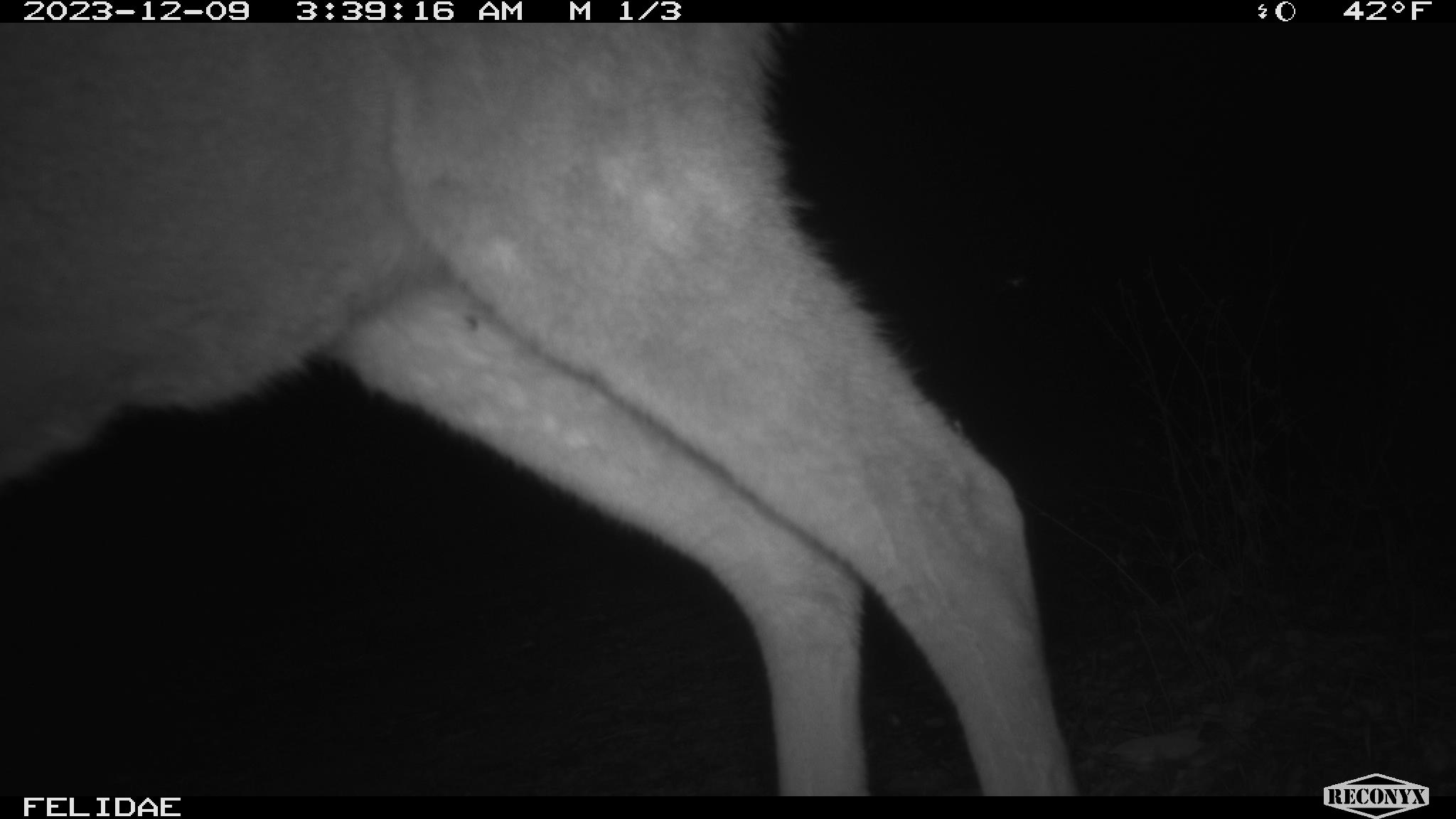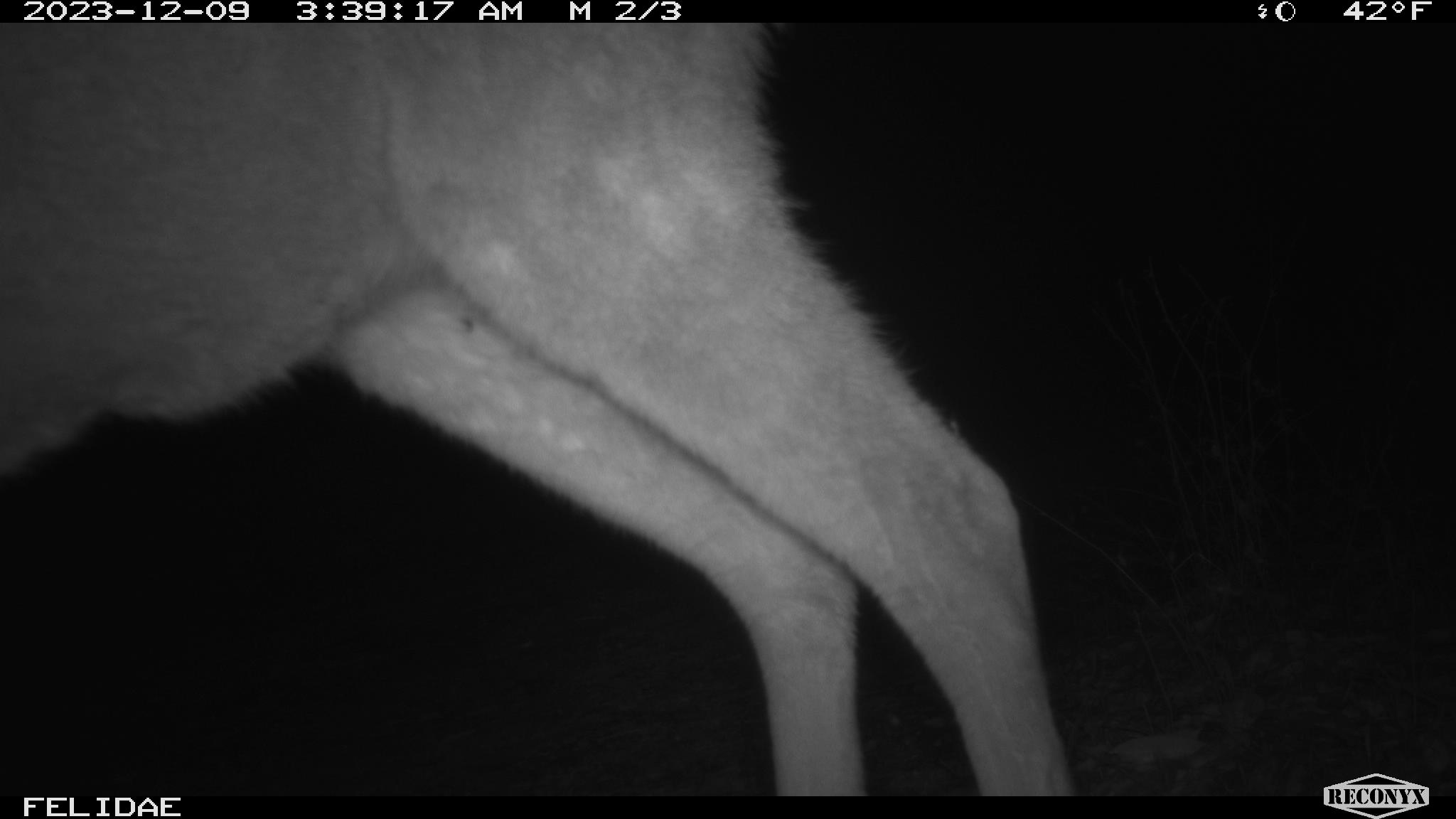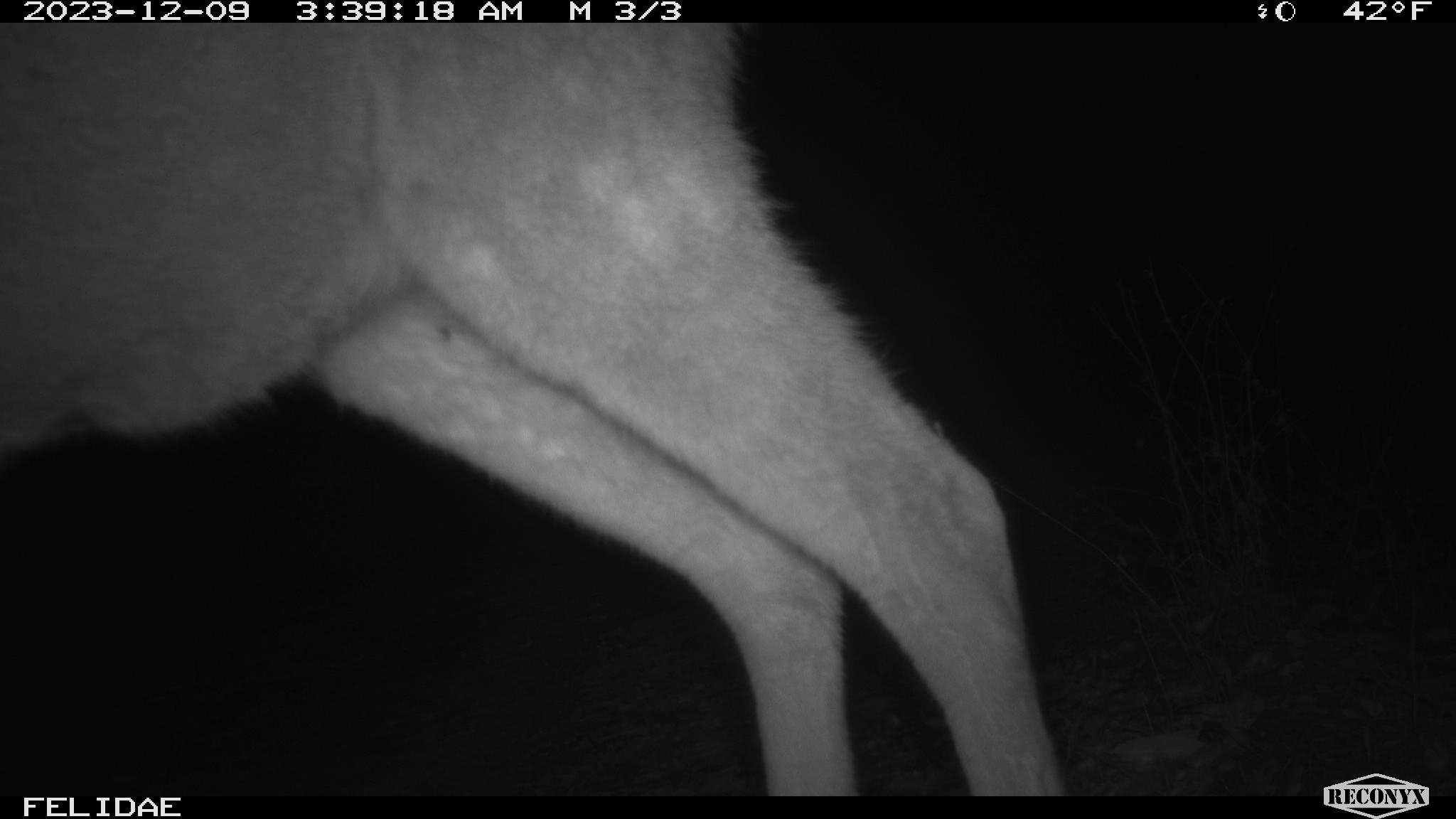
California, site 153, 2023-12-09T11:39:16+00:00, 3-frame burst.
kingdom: Animalia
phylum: Chordata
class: Mammalia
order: Artiodactyla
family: Cervidae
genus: Odocoileus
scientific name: Odocoileus hemionus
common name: mule deer